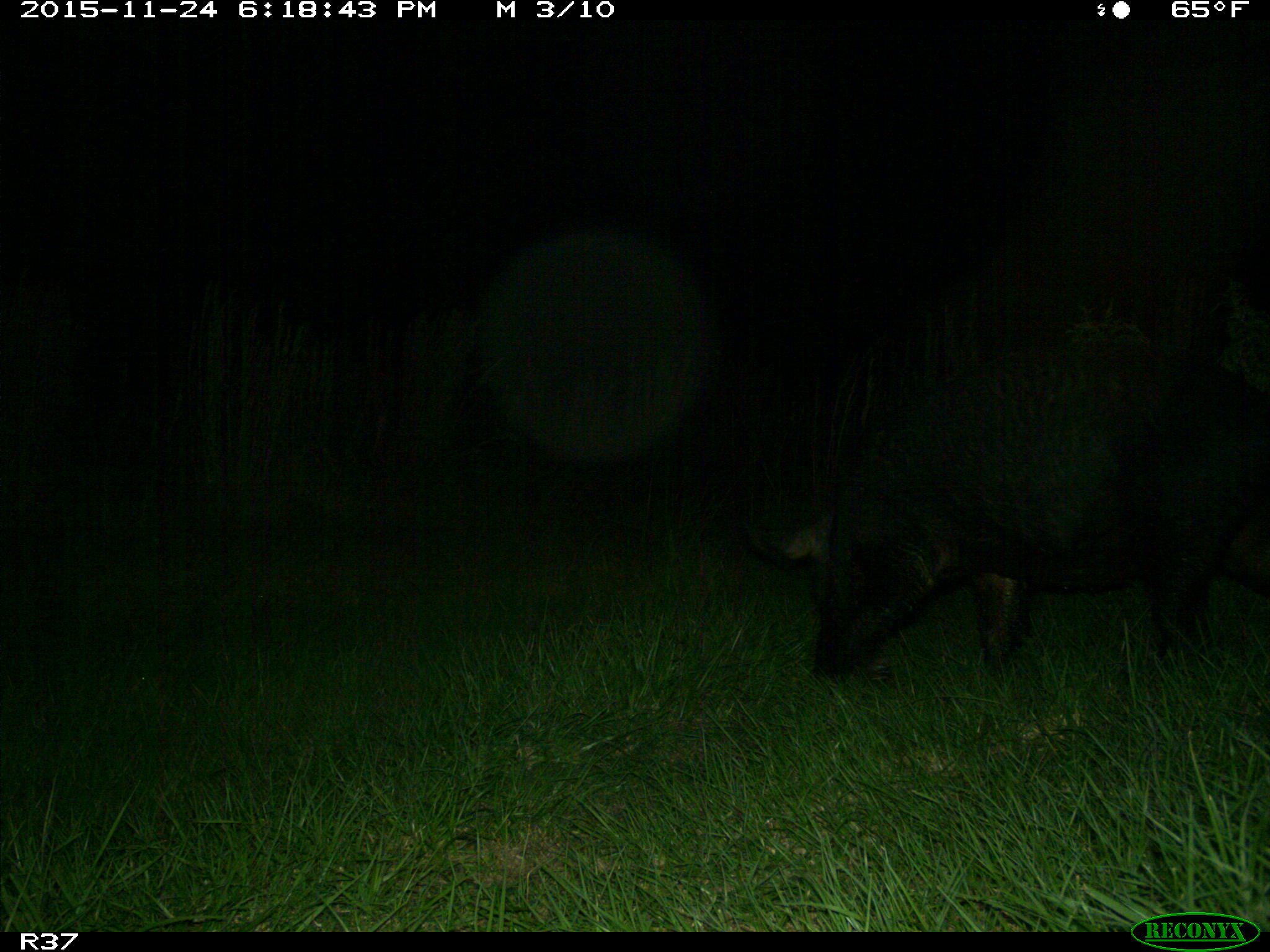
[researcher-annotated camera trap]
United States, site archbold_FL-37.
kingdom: Animalia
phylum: Chordata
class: Mammalia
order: Artiodactyla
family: Suidae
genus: Sus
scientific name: Sus scrofa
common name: wild boar